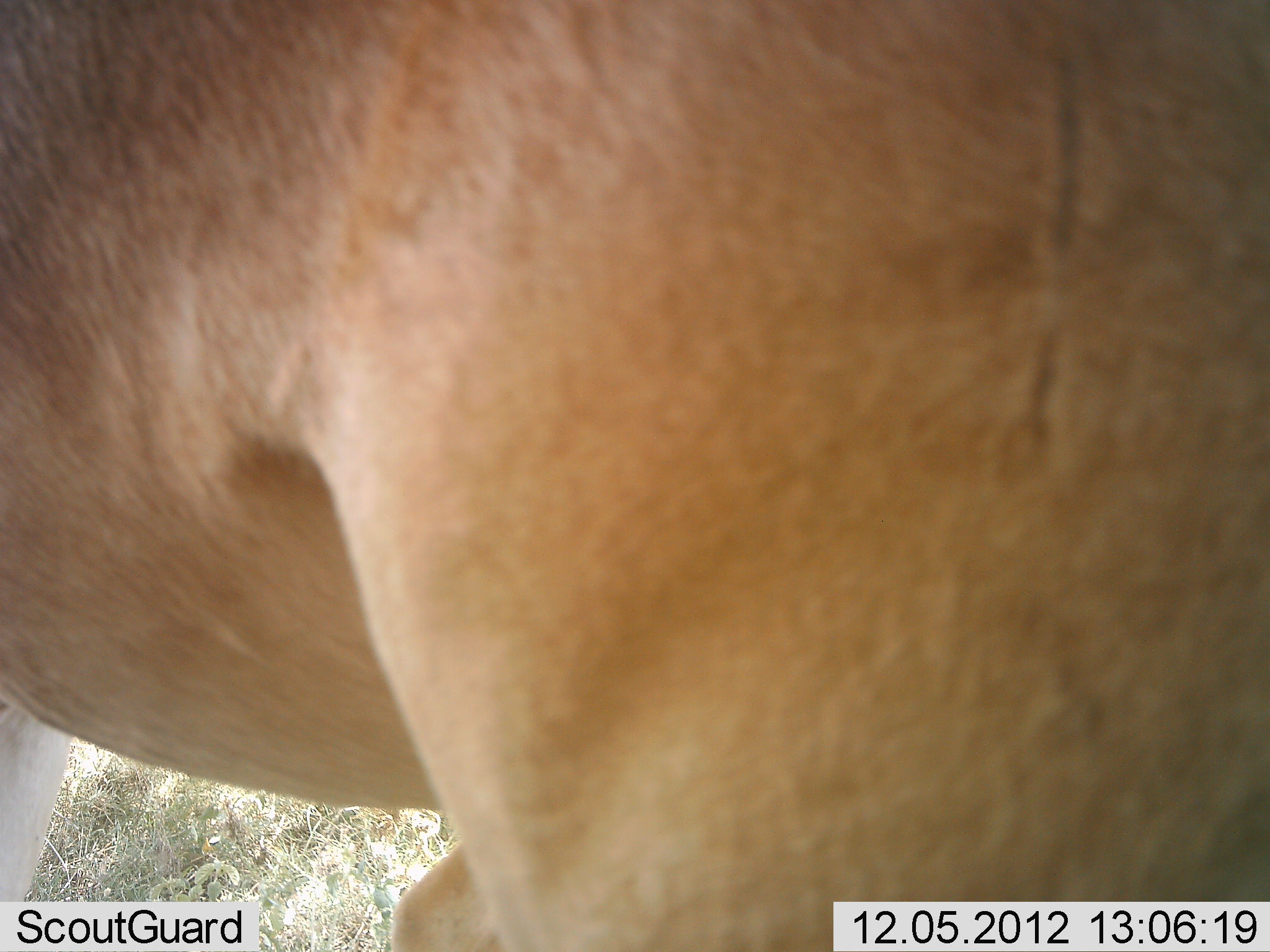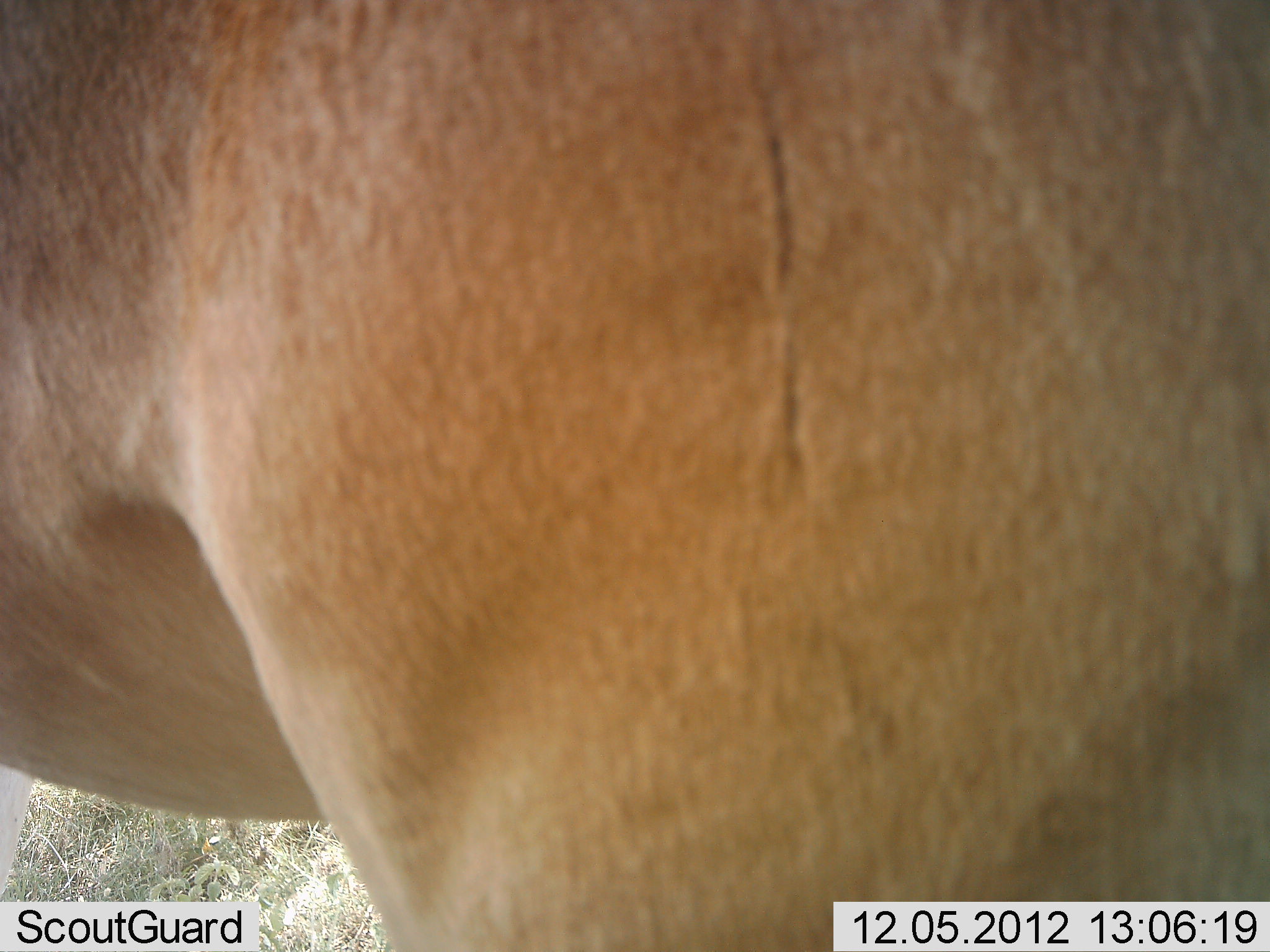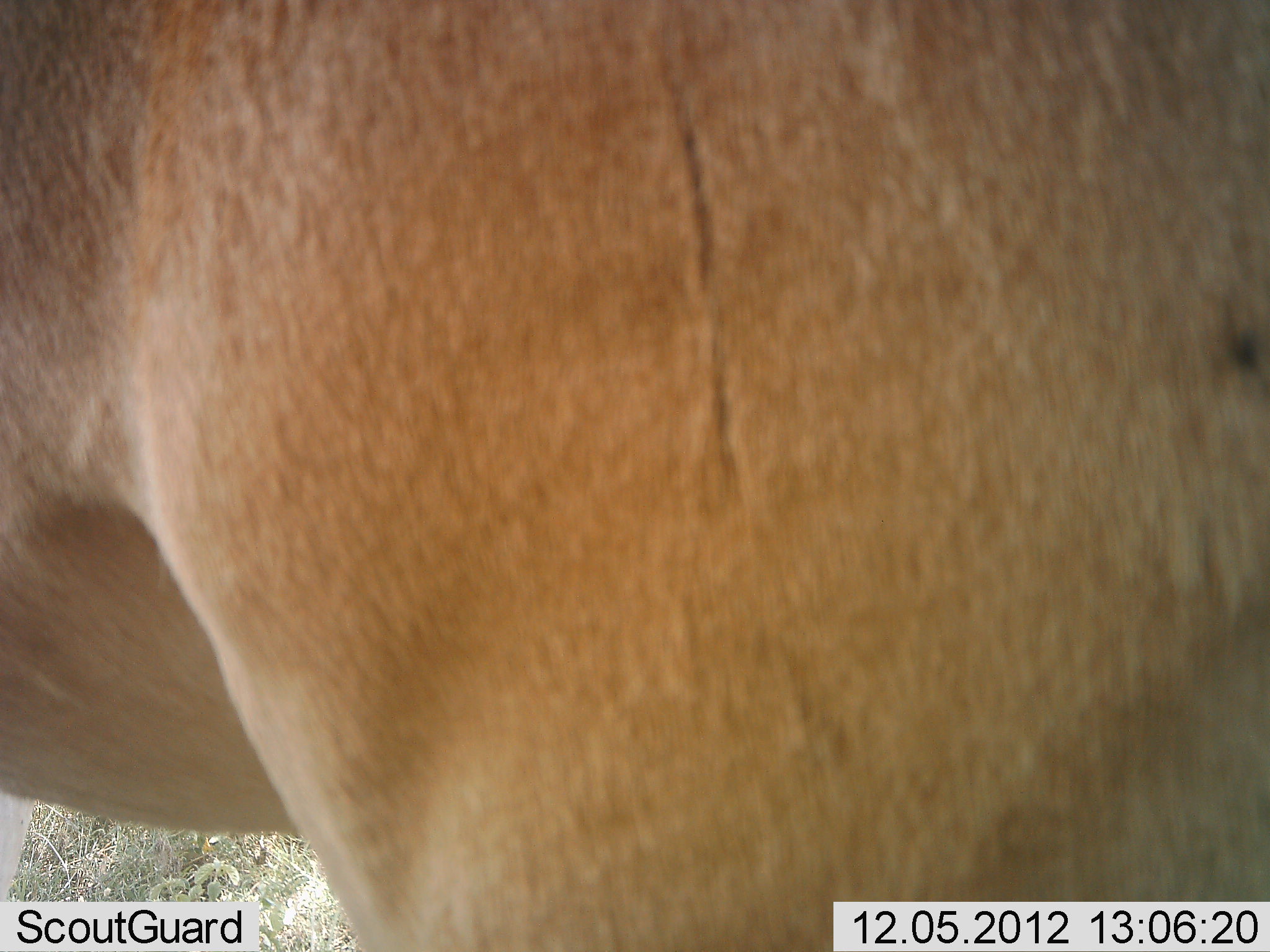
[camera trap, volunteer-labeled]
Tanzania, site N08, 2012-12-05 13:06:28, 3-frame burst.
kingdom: Animalia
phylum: Chordata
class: Mammalia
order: Artiodactyla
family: Bovidae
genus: Alcelaphus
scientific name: Alcelaphus buselaphus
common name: hartebeest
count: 1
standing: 100%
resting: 0%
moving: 0%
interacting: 0%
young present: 0%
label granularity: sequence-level